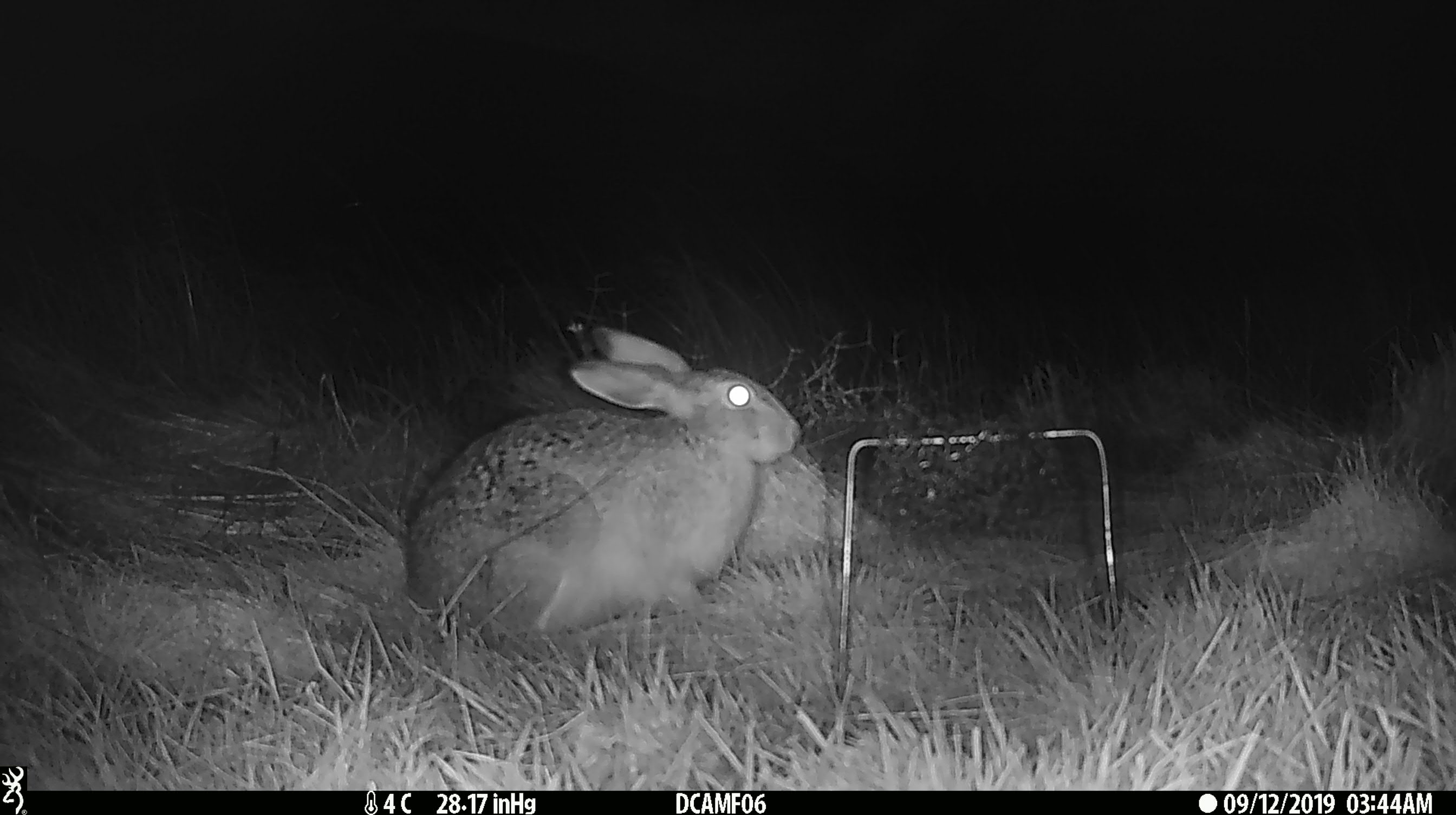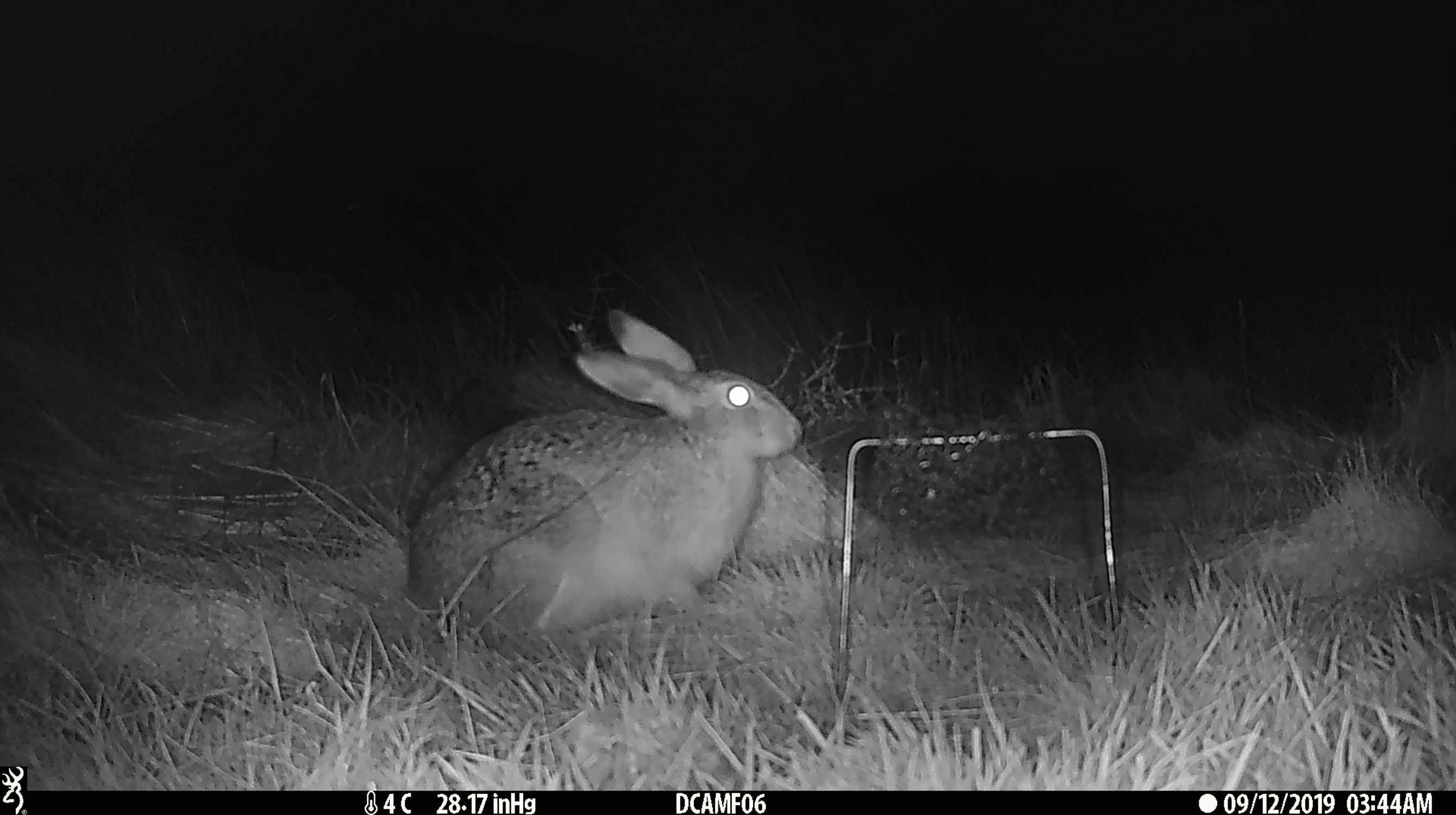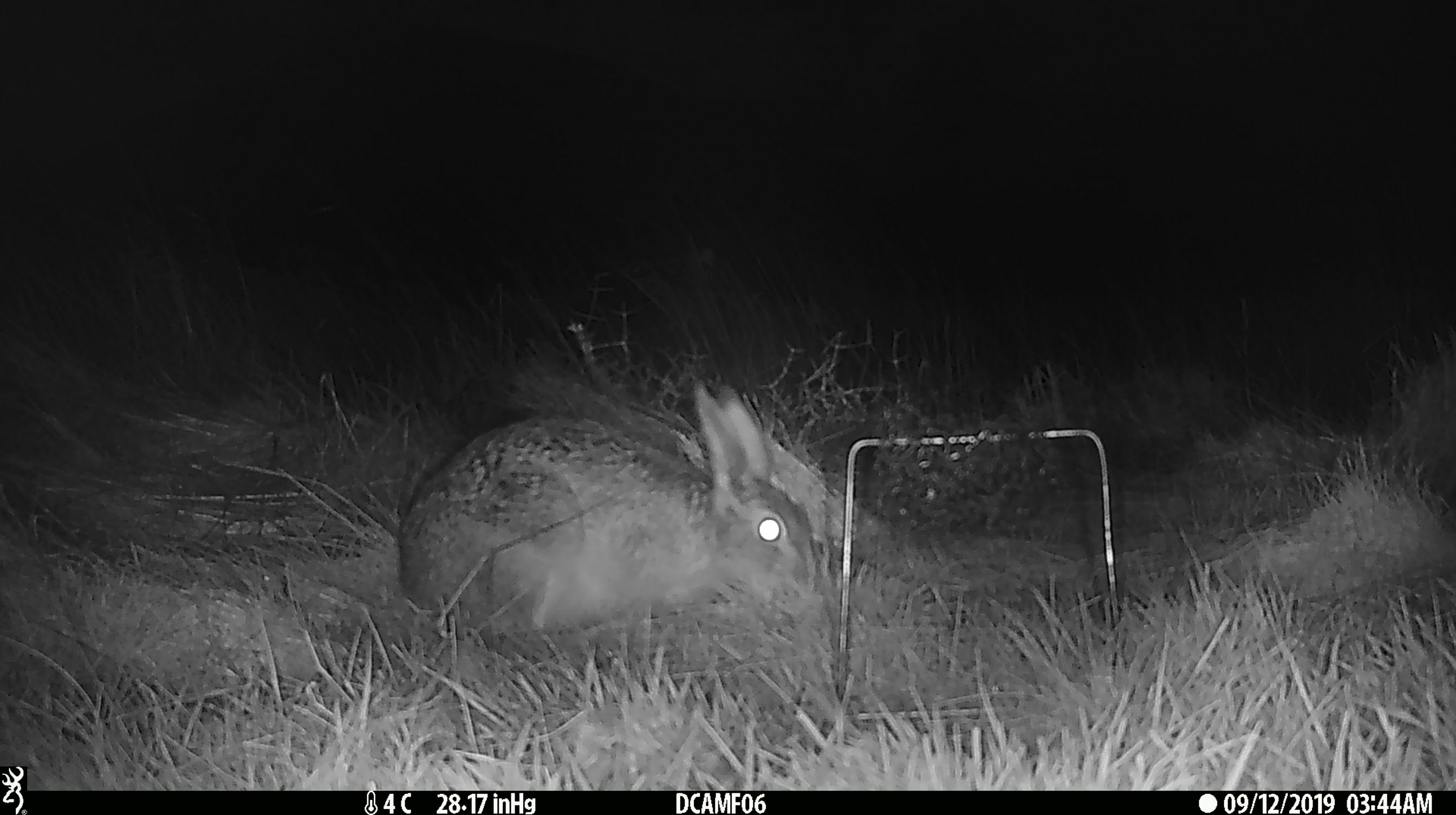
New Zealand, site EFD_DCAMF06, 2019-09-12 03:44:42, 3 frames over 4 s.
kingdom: Animalia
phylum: Chordata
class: Mammalia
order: Lagomorpha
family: Leporidae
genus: Oryctolagus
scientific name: Oryctolagus cuniculus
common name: european rabbit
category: rabbit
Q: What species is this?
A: Rabbit (european rabbit) (Oryctolagus cuniculus).